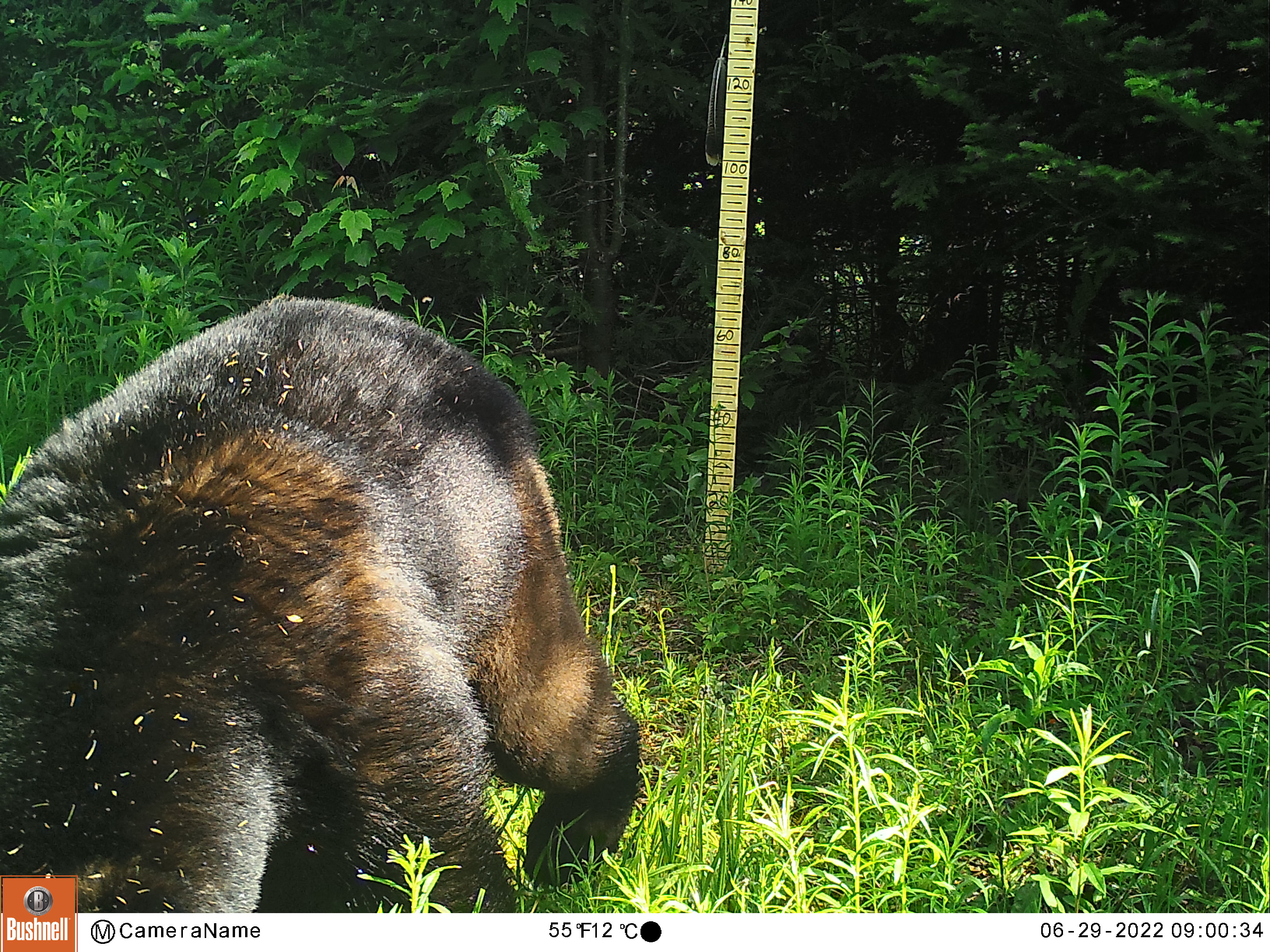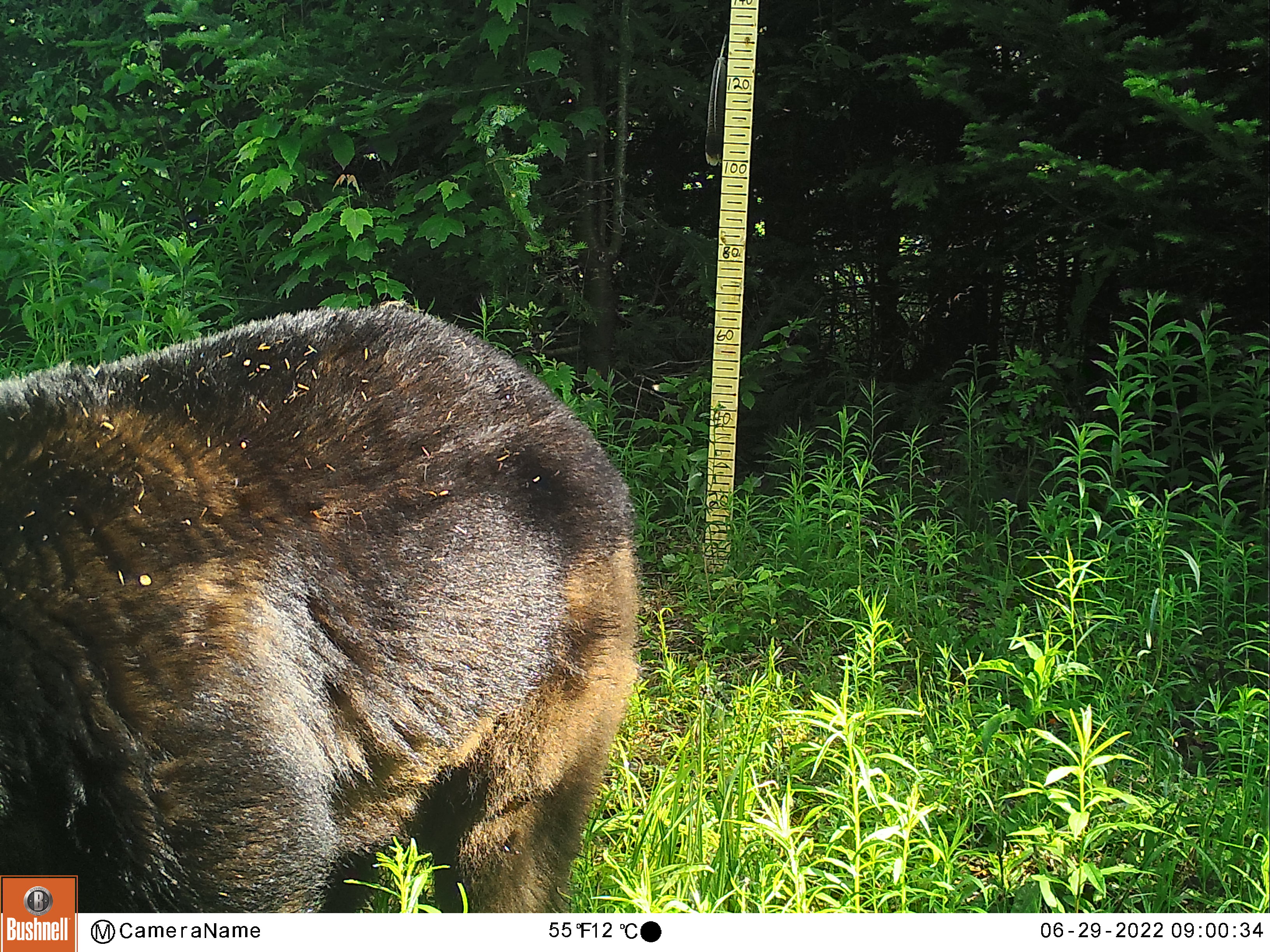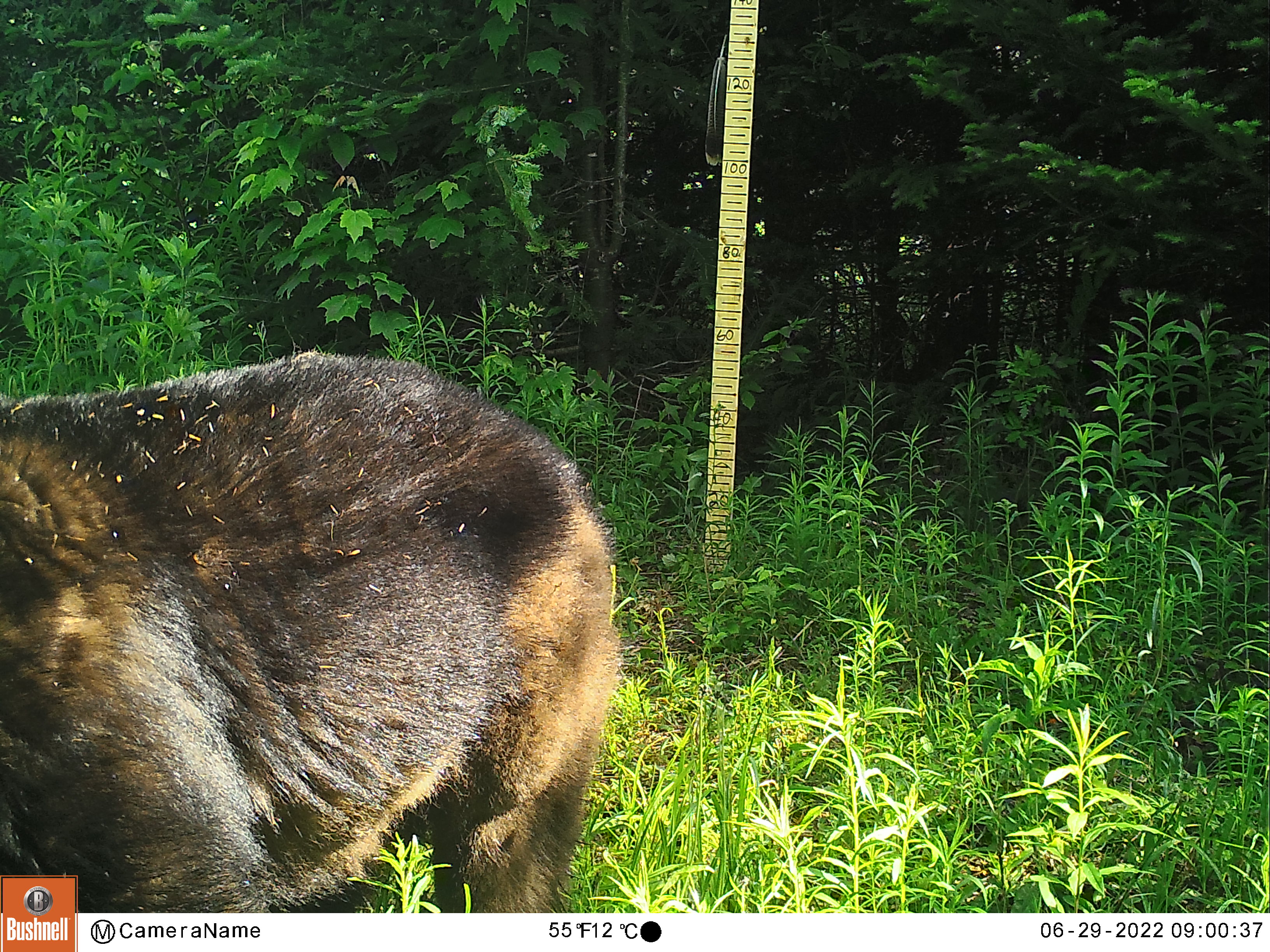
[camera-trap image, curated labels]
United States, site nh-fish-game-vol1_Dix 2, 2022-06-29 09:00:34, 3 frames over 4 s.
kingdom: Animalia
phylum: Chordata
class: Mammalia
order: Carnivora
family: Ursidae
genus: Ursus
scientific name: Ursus americanus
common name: black bear